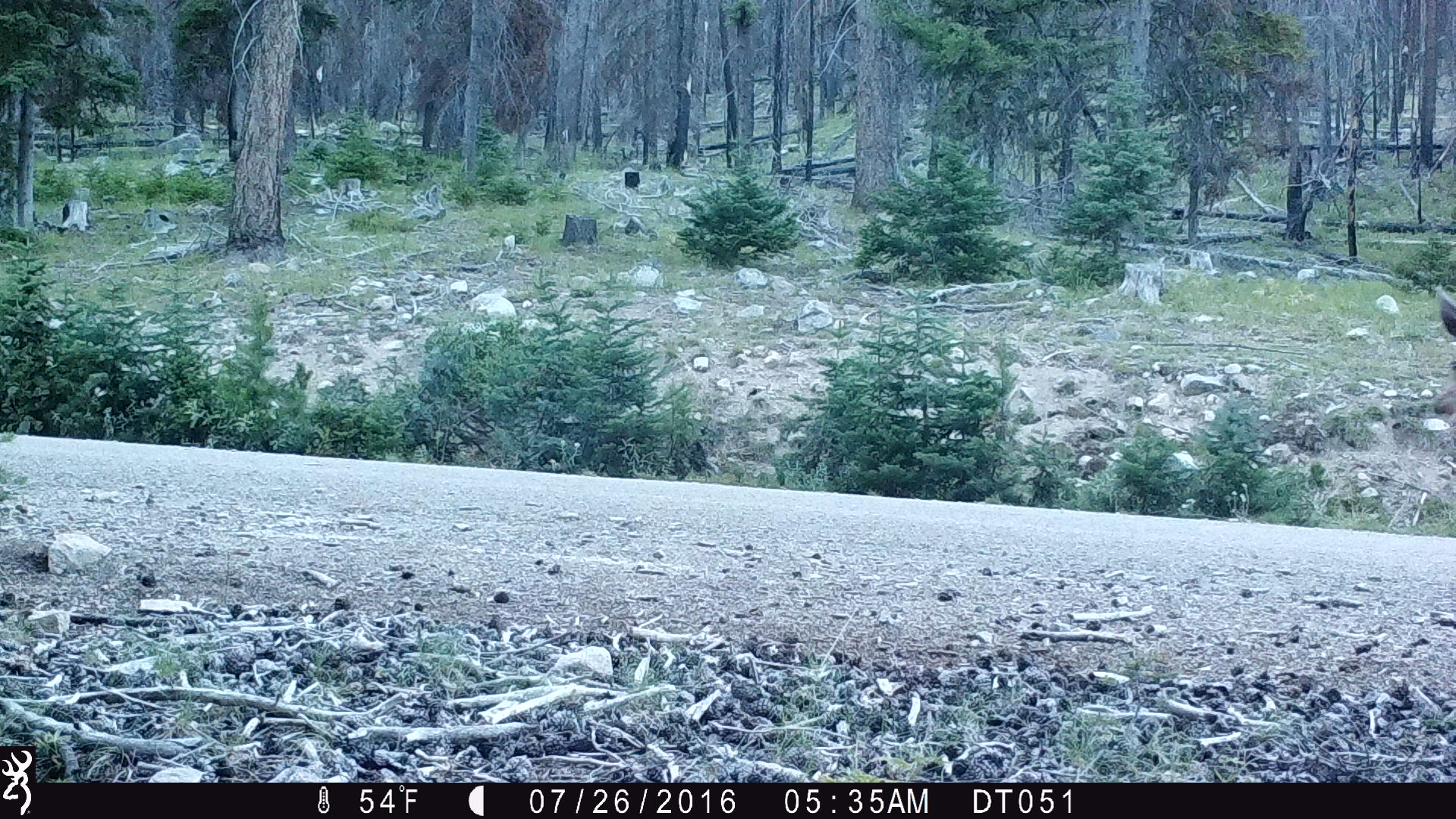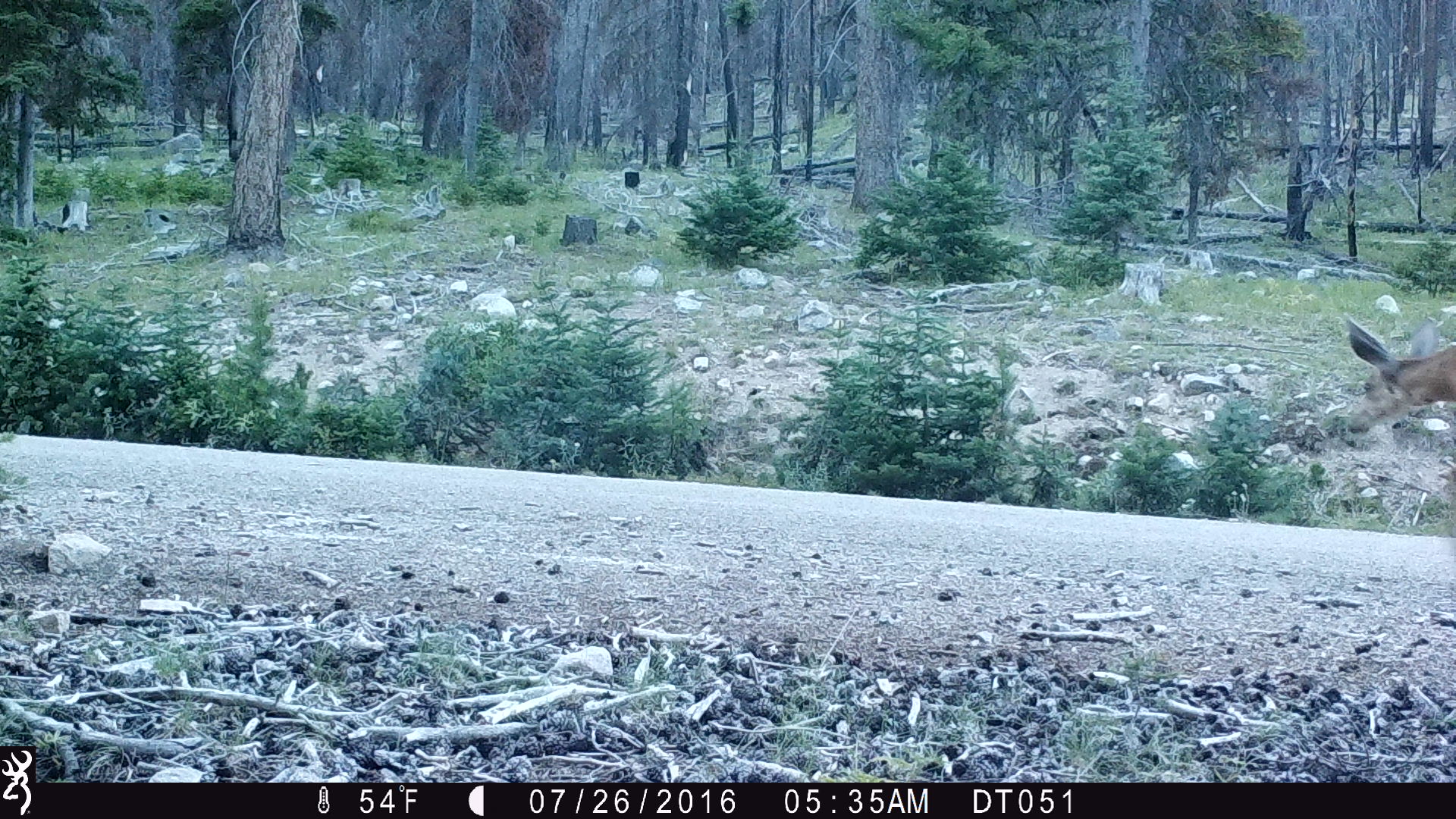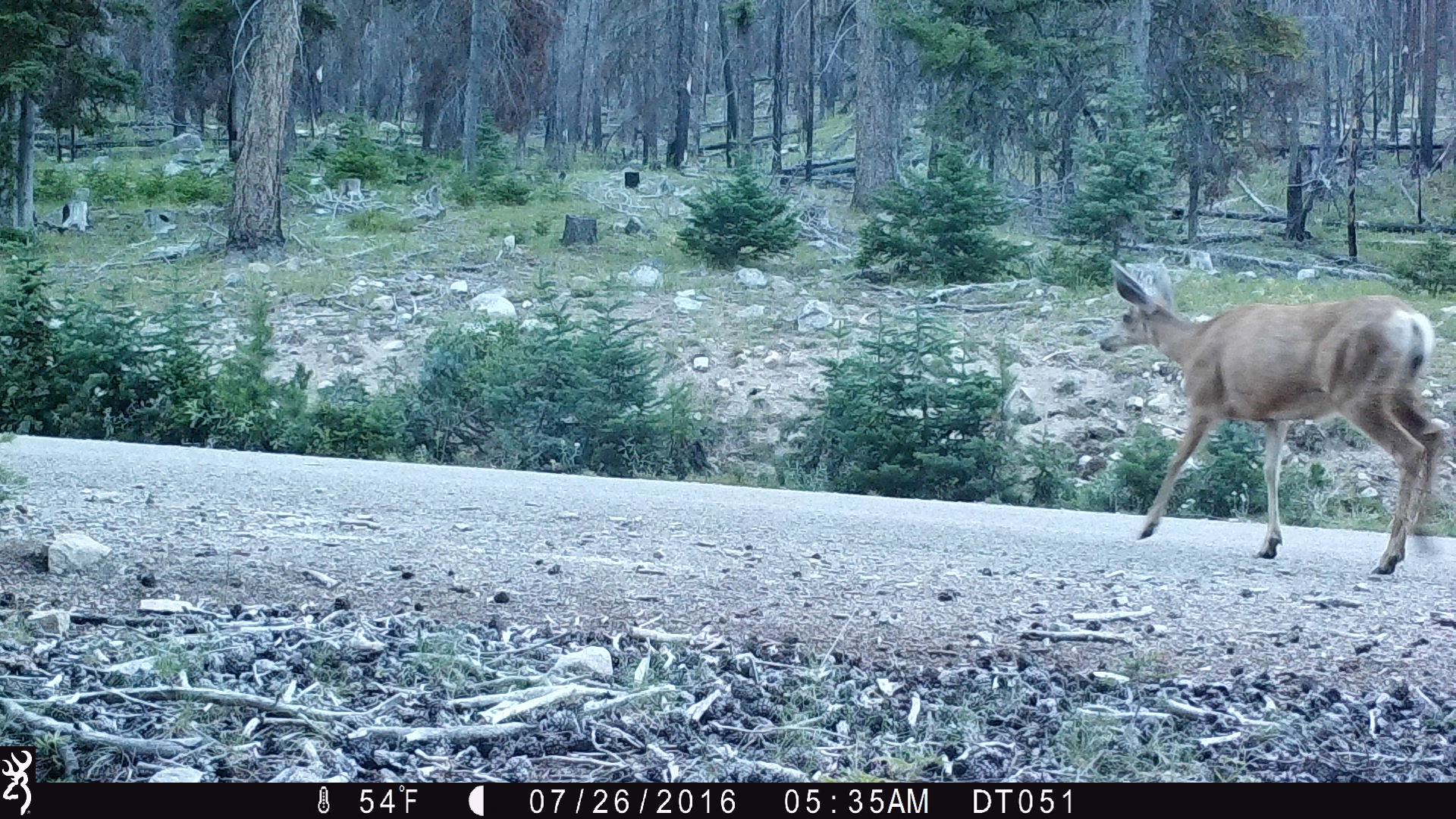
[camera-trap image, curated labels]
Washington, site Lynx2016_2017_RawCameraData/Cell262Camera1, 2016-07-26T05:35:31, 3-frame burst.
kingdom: Animalia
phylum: Chordata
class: Mammalia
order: Artiodactyla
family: Cervidae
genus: Odocoileus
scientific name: Odocoileus hemionus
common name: mule deer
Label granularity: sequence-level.